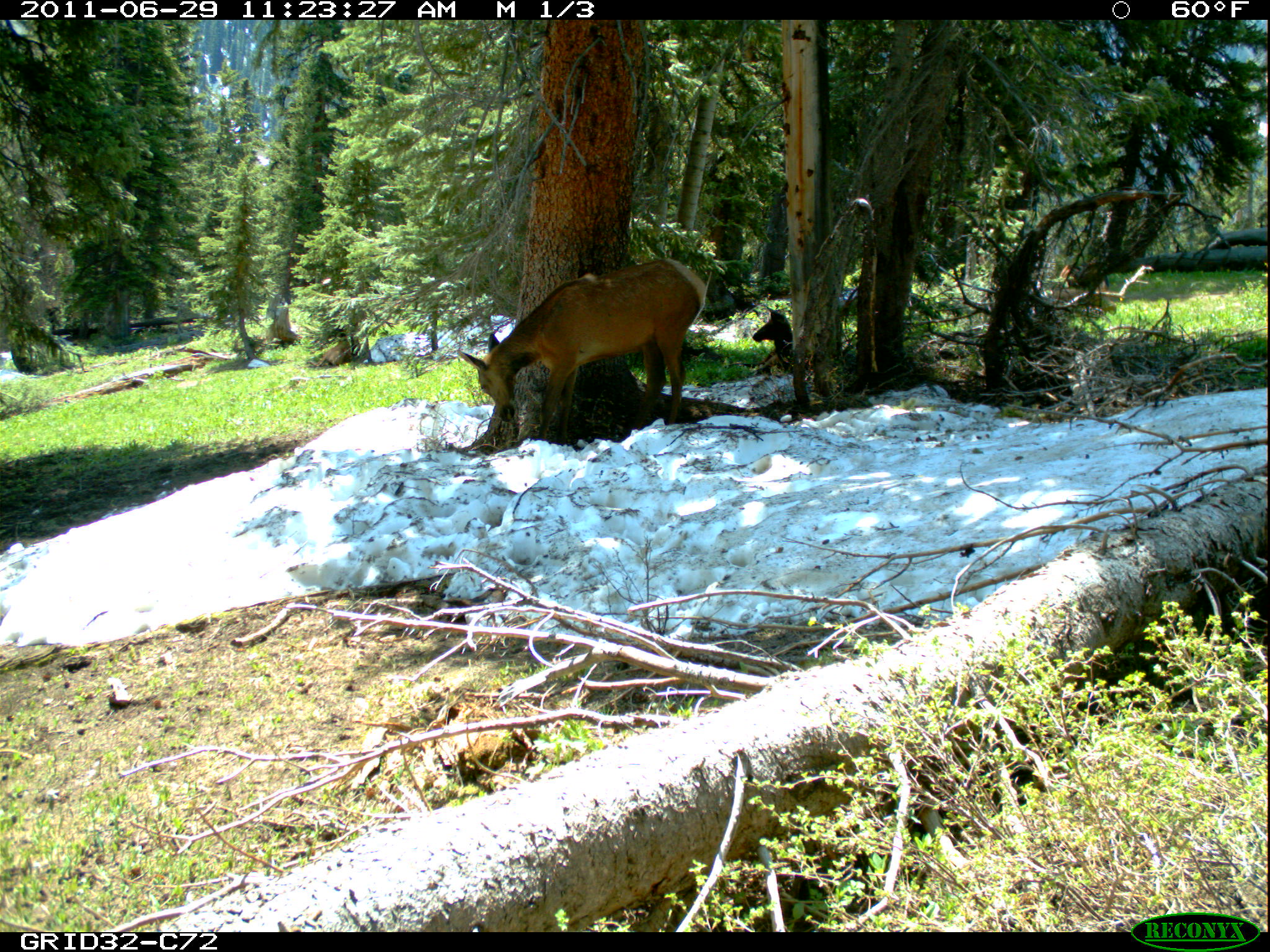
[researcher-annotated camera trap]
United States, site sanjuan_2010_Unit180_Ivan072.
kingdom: Animalia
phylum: Chordata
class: Mammalia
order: Artiodactyla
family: Cervidae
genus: Cervus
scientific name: Cervus elaphus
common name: red deer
Cervus elaphus (red deer).